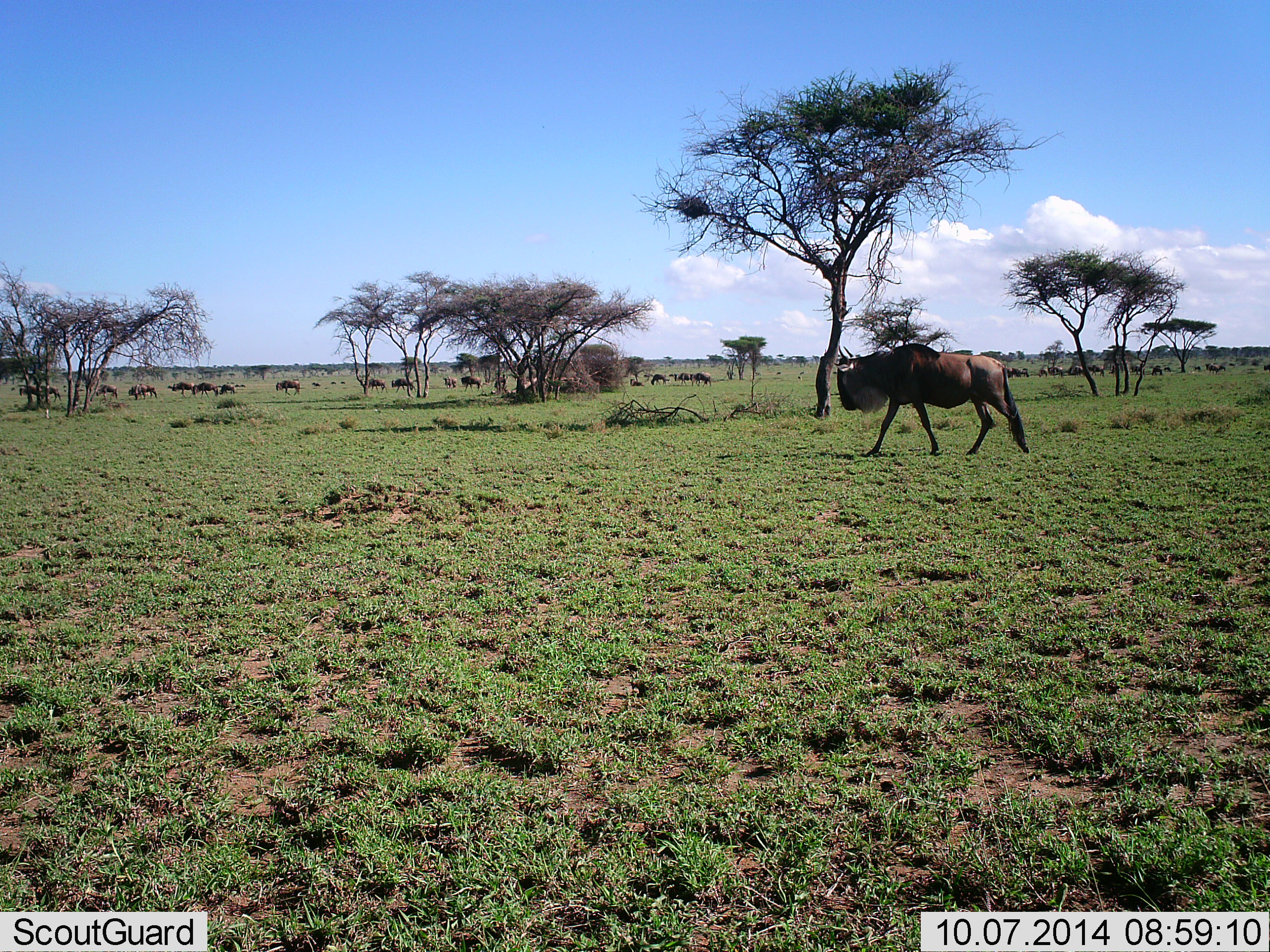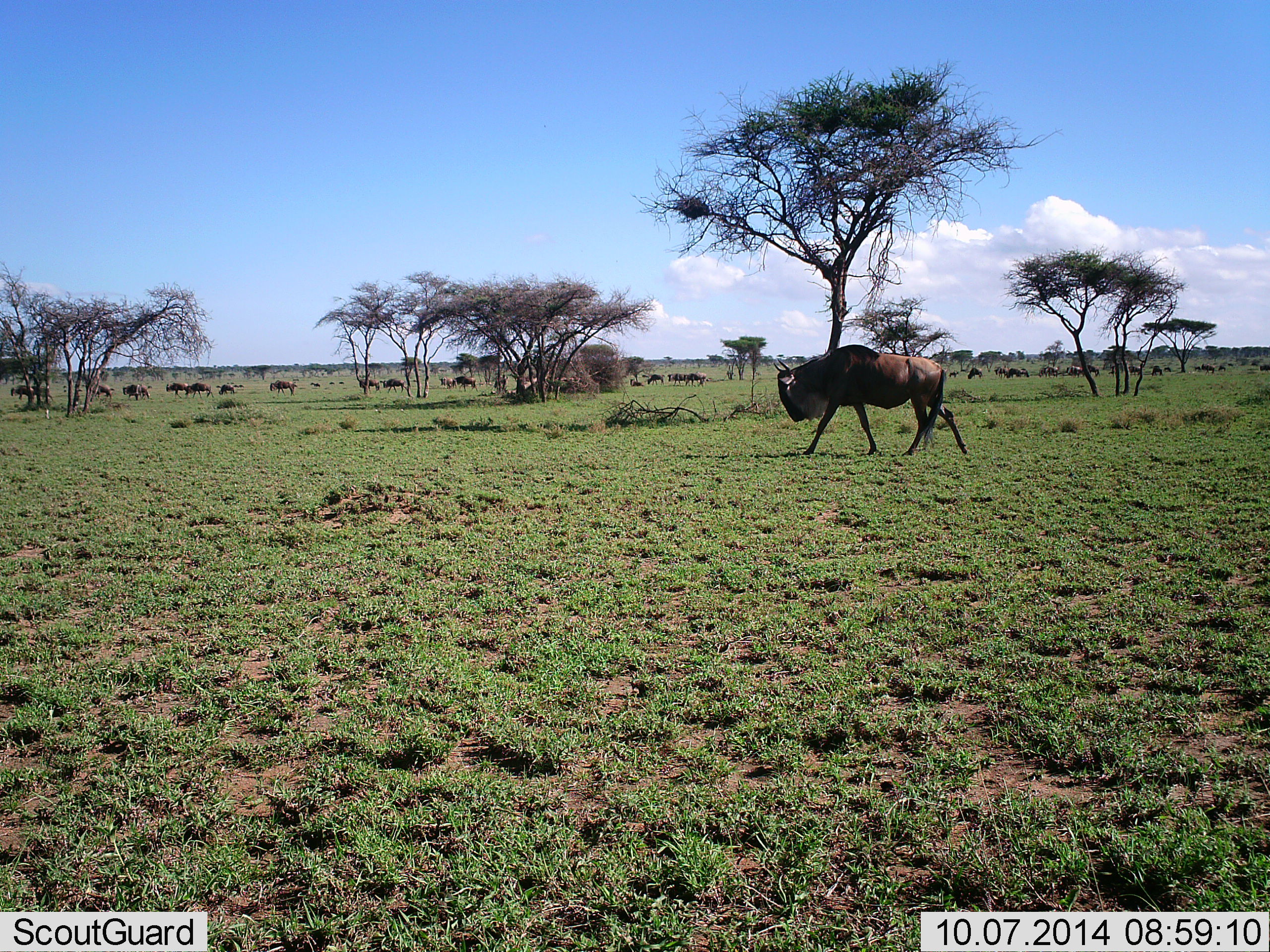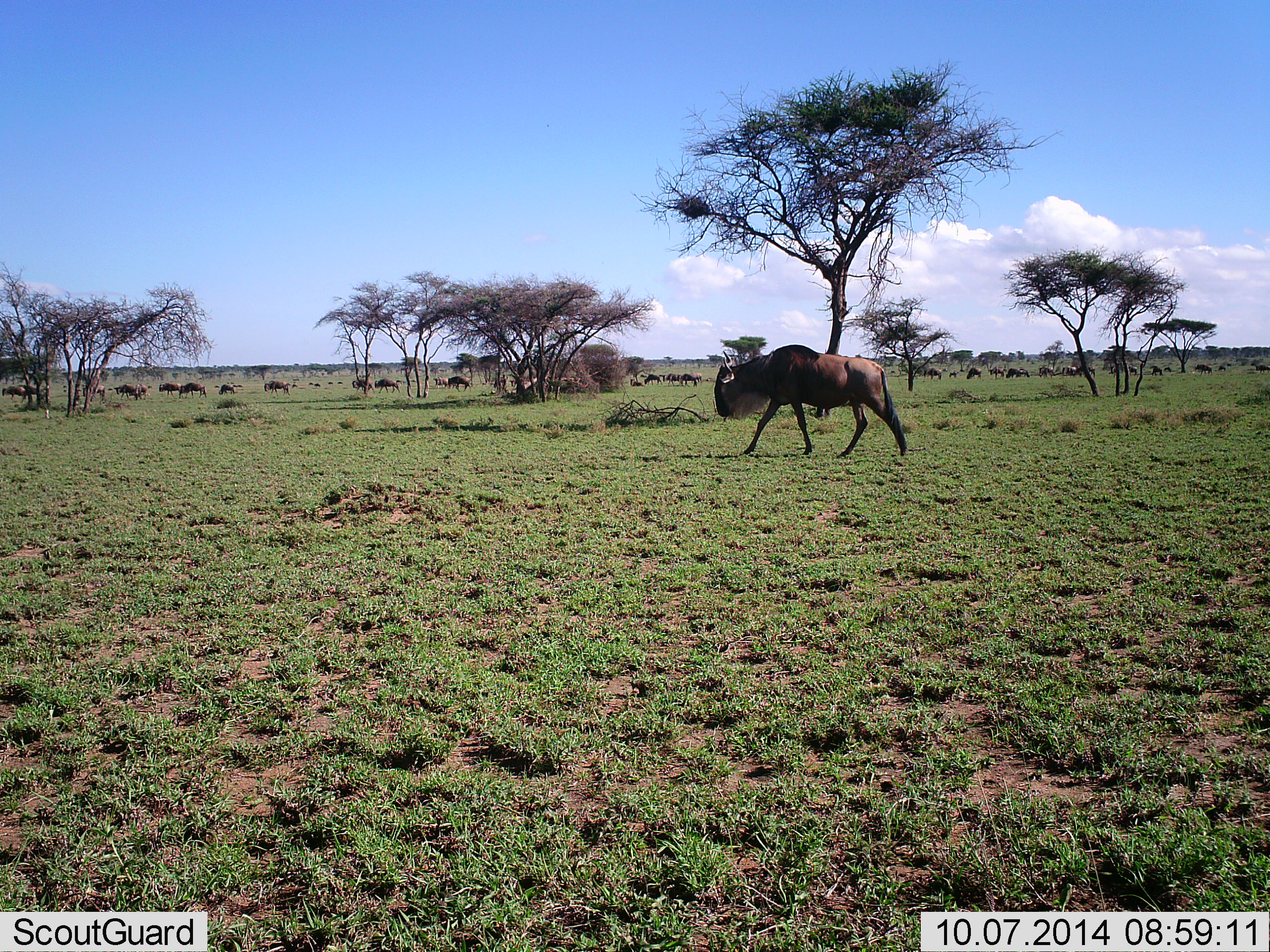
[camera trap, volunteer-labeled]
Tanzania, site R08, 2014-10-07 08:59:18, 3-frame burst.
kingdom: Animalia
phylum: Chordata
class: Mammalia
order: Artiodactyla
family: Bovidae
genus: Connochaetes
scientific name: Connochaetes taurinus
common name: blue wildebeest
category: wildebeest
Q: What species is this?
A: Wildebeest (blue wildebeest) (Connochaetes taurinus).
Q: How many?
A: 51+.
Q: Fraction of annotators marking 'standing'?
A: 0%.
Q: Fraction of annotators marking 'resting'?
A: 0%.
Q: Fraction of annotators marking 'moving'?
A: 90%.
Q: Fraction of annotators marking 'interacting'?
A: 0%.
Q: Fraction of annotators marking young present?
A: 0%.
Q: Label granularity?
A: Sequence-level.